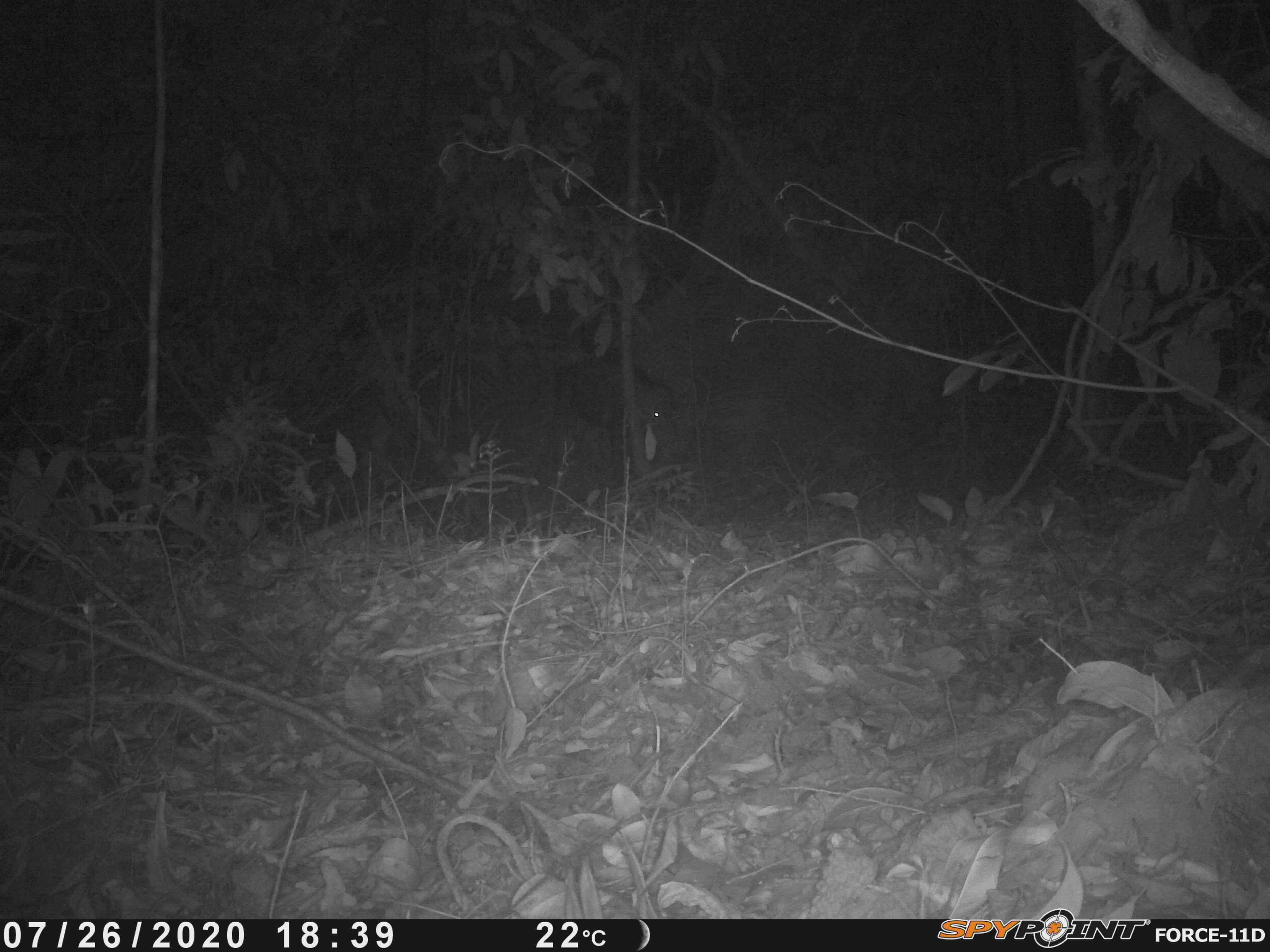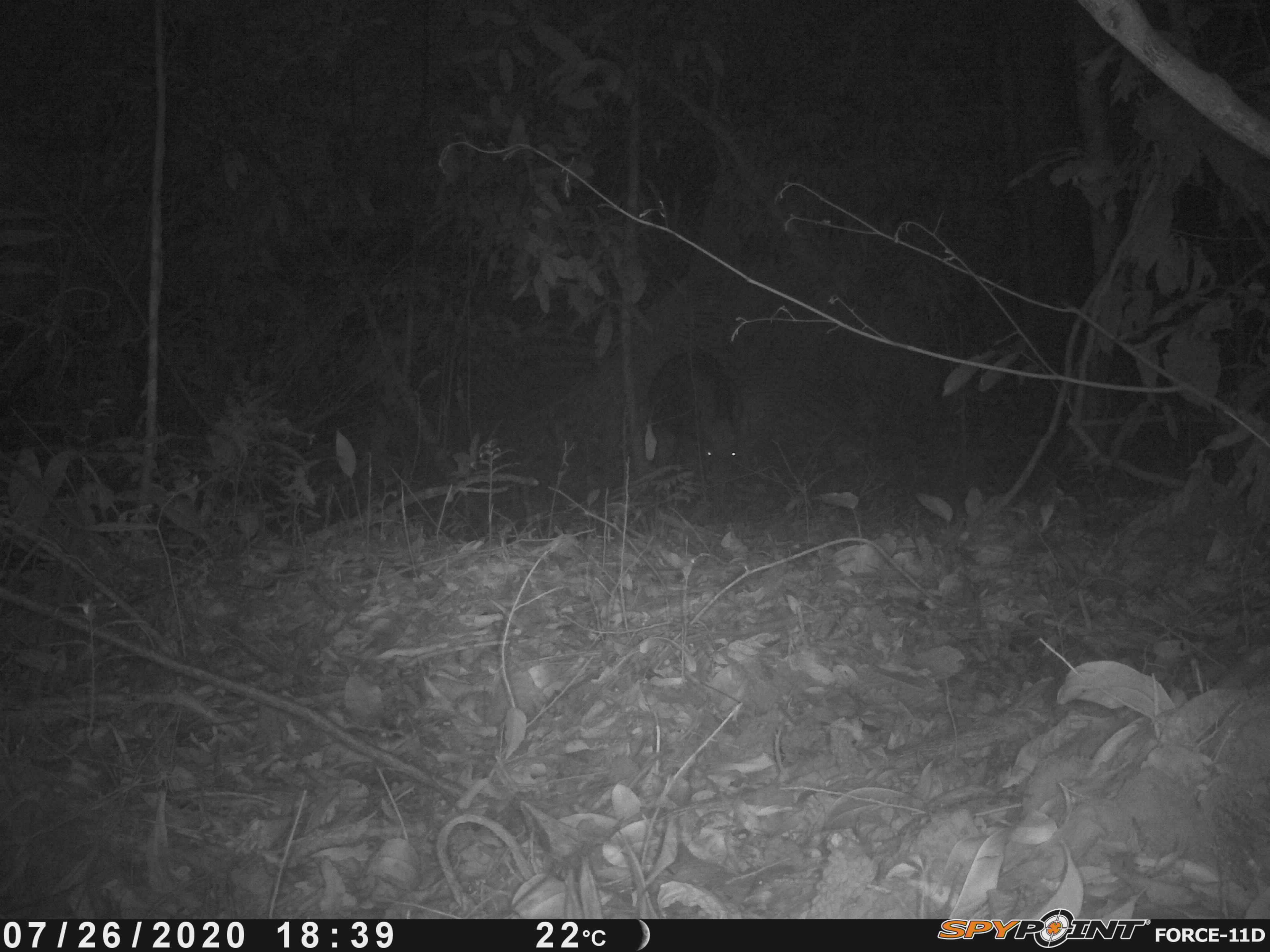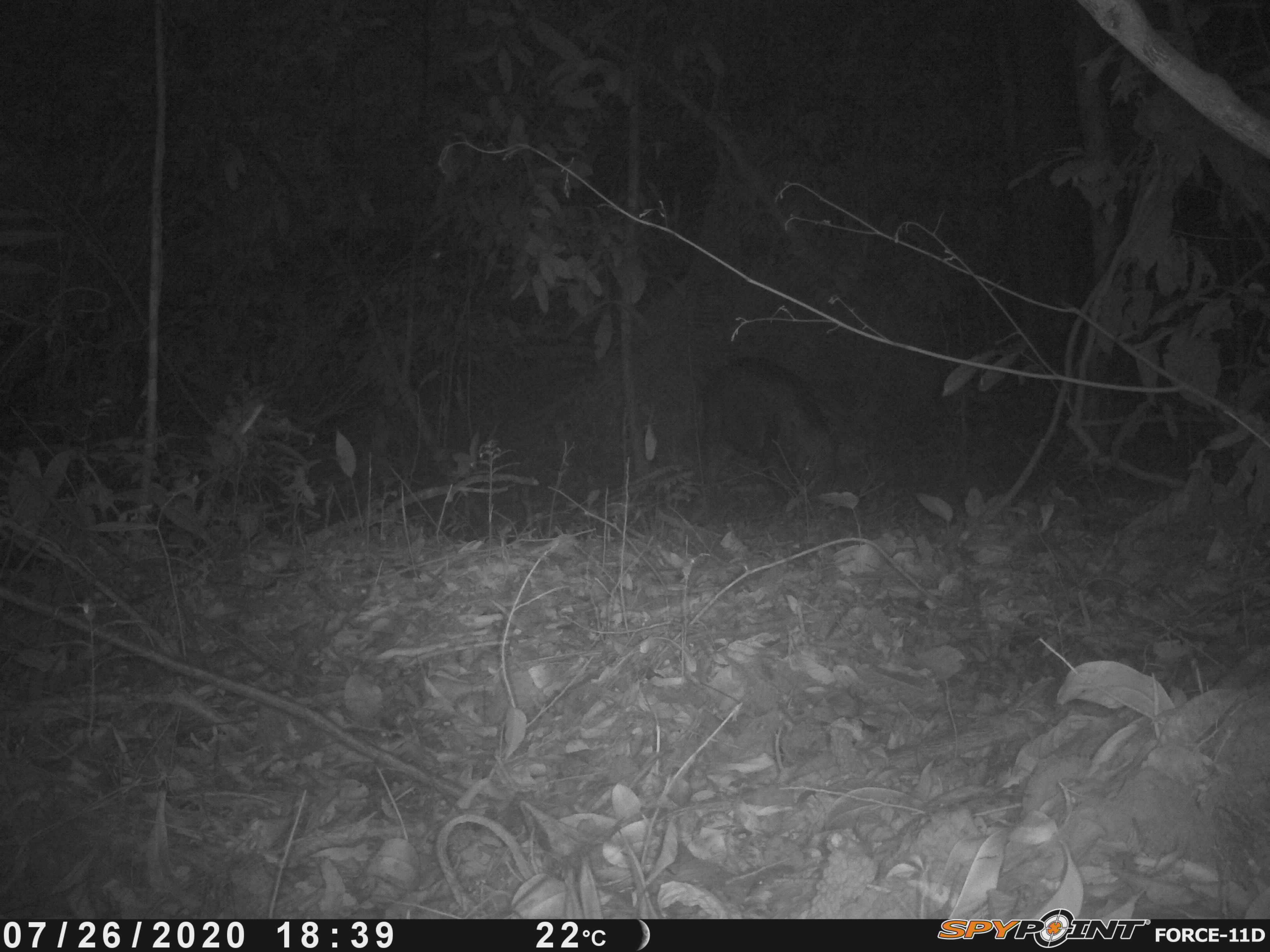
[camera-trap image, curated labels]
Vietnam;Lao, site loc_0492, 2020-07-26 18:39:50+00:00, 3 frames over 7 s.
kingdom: Animalia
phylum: Chordata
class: Mammalia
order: Artiodactyla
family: Suidae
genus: Sus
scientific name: Sus scrofa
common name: eurasian wild pig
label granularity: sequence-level